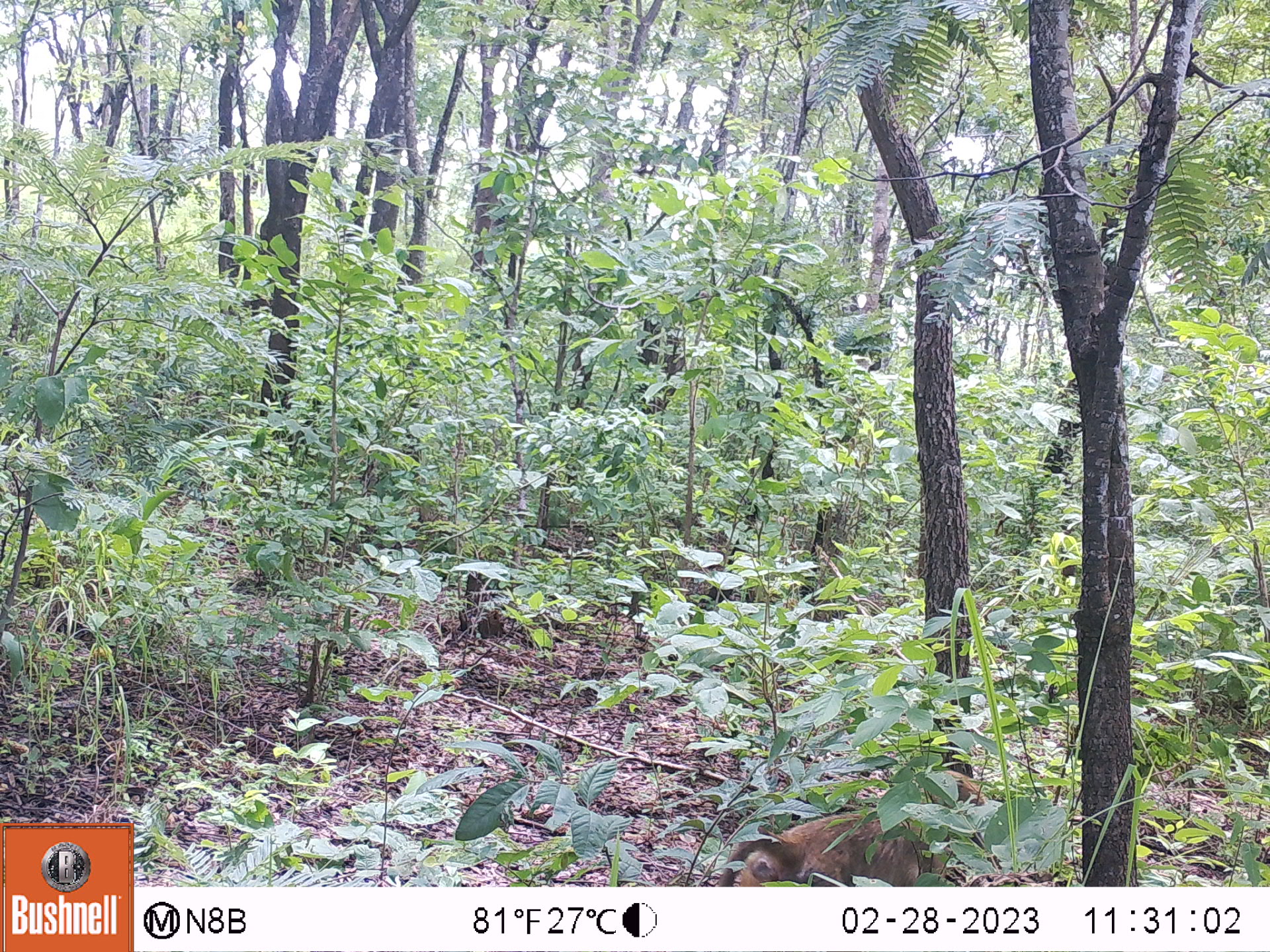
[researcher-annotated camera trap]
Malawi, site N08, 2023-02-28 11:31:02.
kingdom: Animalia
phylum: Chordata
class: Mammalia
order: Primates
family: Cercopithecidae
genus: Papio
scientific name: Papio cynocephalus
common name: yellow baboon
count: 1